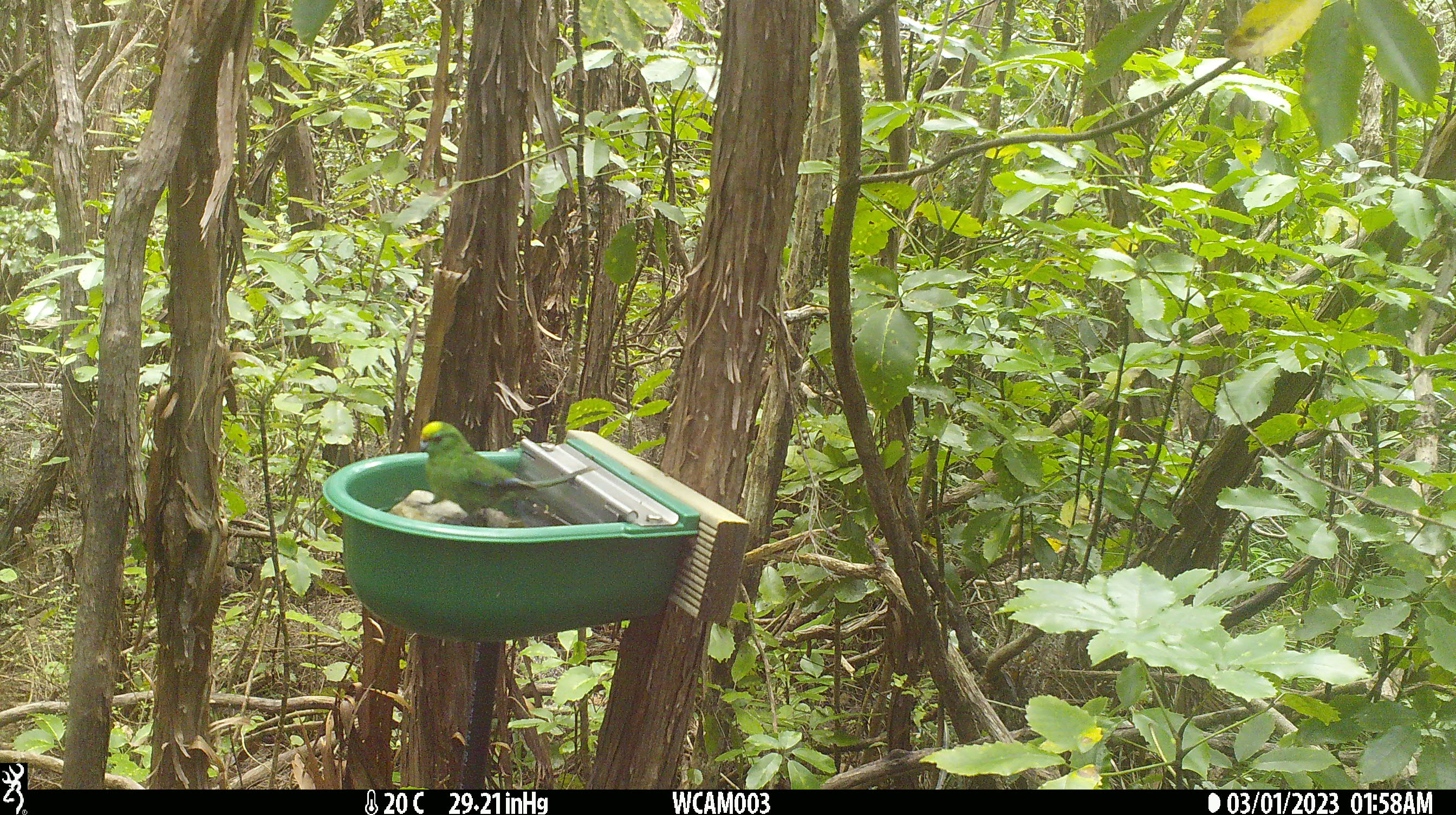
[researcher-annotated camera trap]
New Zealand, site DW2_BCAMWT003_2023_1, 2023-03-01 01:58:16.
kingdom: Animalia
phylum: Chordata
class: Aves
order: Psittaciformes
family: Psittaculidae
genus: Cyanoramphus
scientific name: Cyanoramphus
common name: parakeet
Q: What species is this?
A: Parakeet (Cyanoramphus).